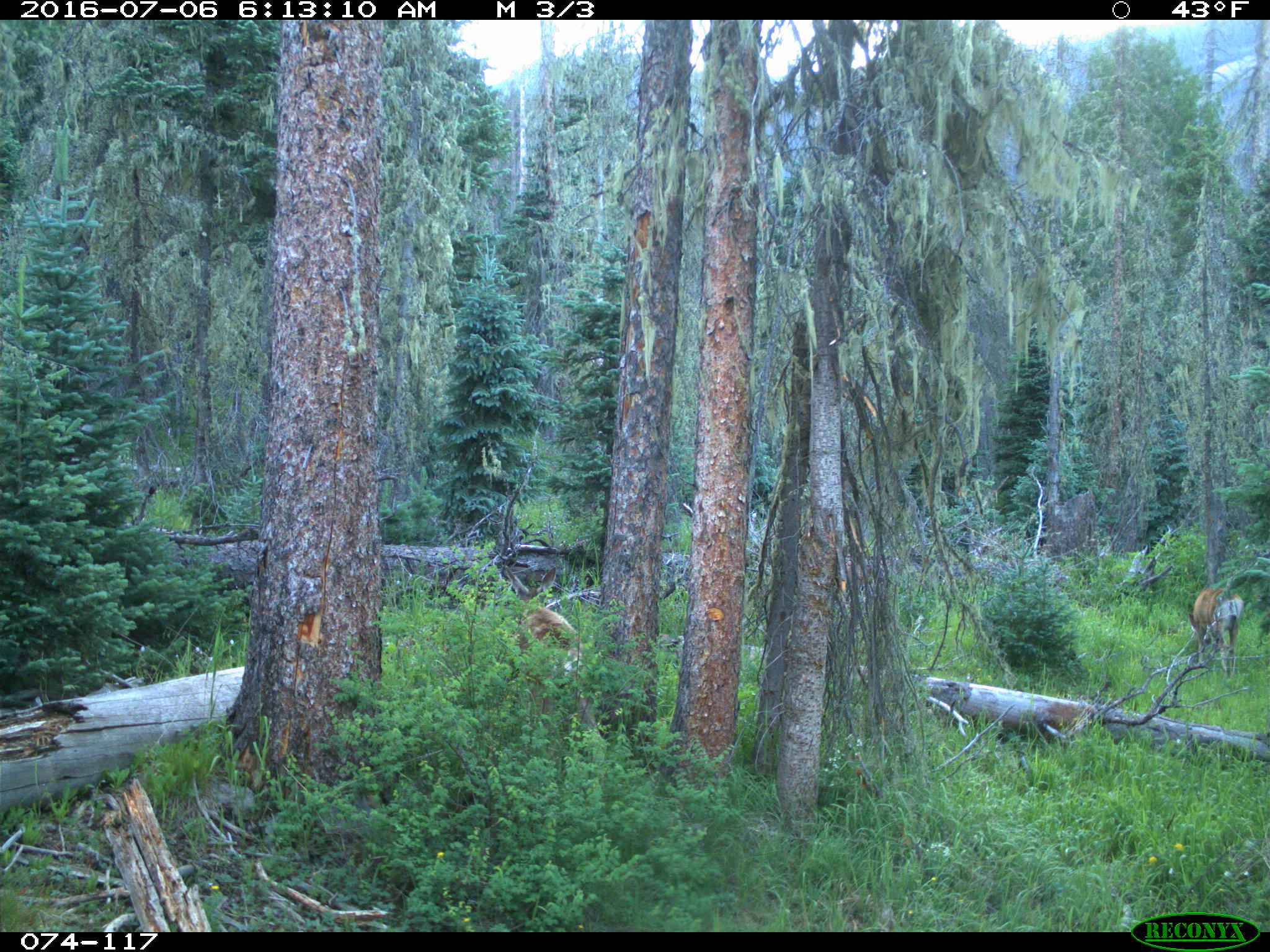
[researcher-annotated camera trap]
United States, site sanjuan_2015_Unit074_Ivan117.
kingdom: Animalia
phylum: Chordata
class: Mammalia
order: Artiodactyla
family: Cervidae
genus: Odocoileus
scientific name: Odocoileus hemionus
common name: mule deer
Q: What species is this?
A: Odocoileus hemionus (mule deer).